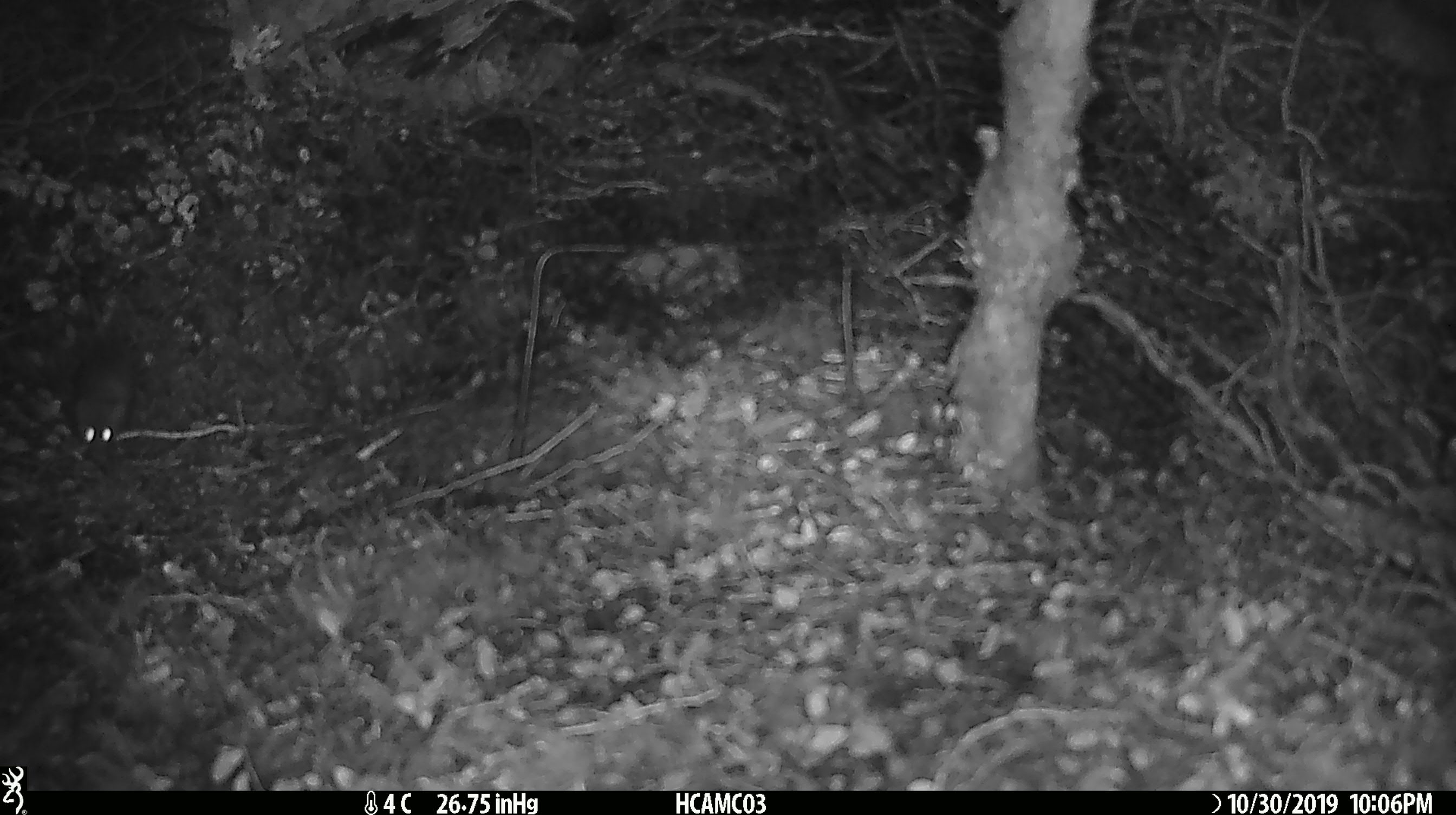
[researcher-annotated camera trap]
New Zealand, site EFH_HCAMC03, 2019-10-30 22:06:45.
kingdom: Animalia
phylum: Chordata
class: Mammalia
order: Rodentia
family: Muridae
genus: Mus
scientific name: Mus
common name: mouse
Mouse (Mus).